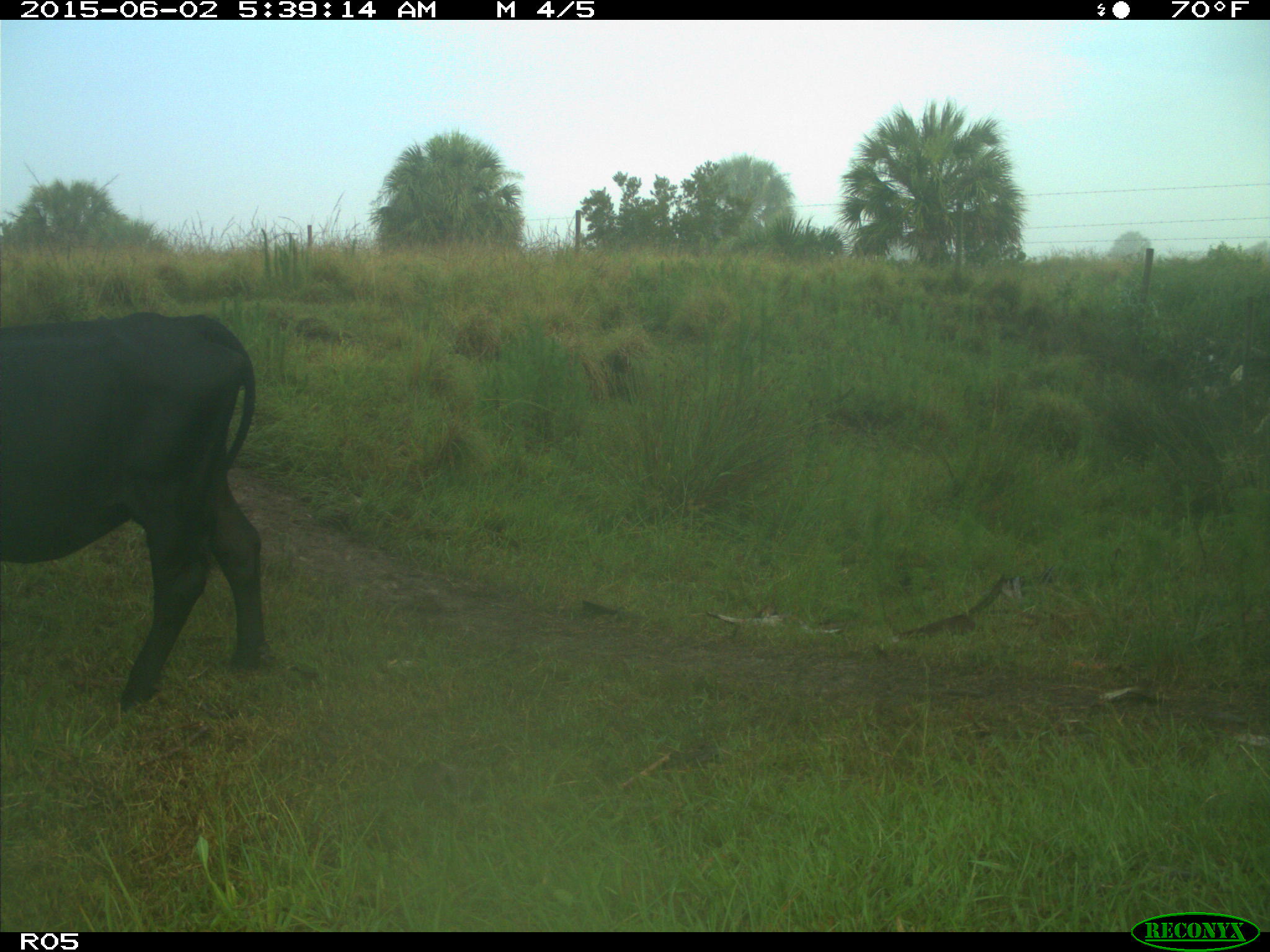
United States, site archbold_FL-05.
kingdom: Animalia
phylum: Chordata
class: Mammalia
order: Artiodactyla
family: Bovidae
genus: Bos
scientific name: Bos taurus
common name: domestic cow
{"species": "Bos taurus (domestic cow)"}